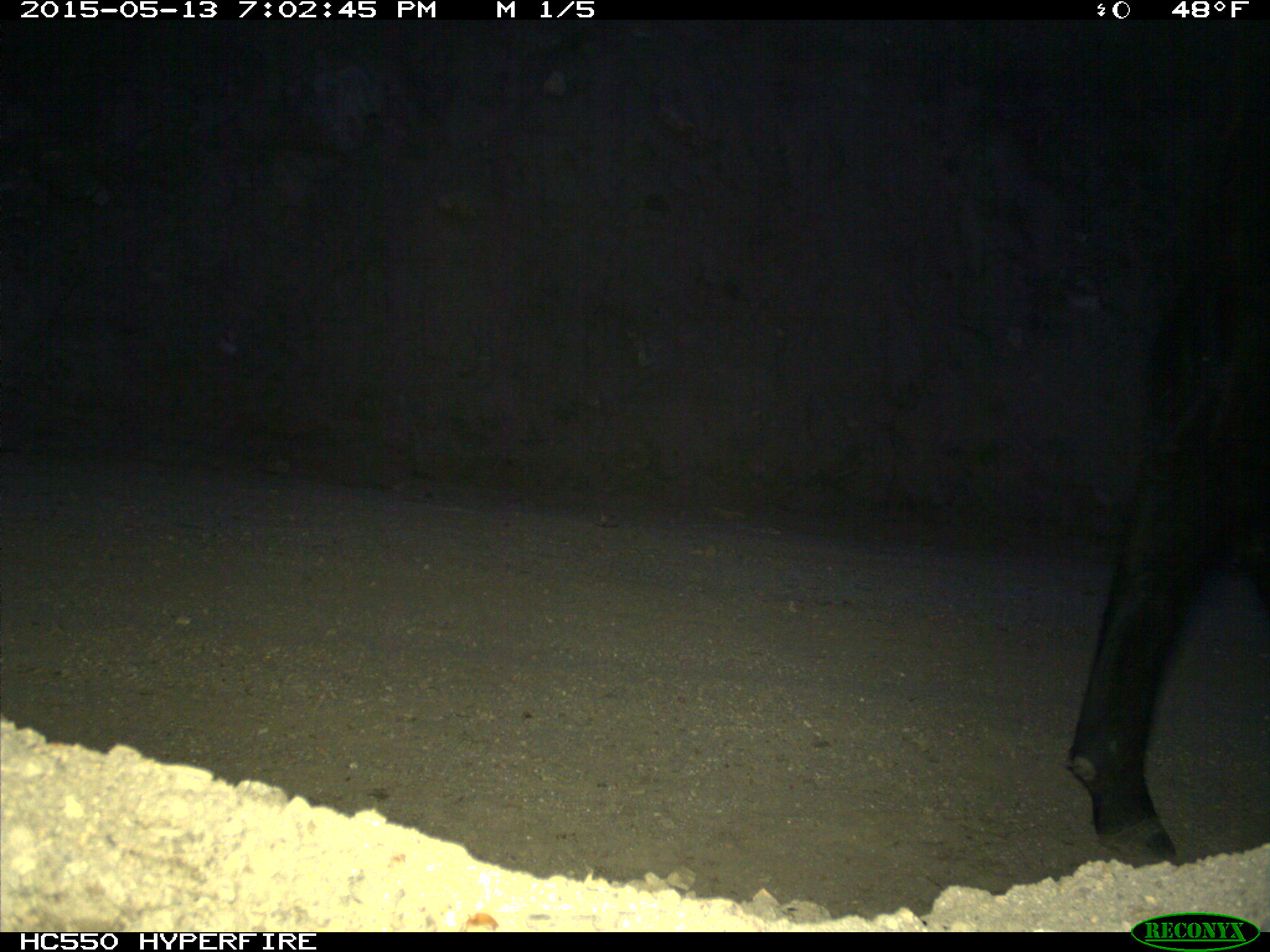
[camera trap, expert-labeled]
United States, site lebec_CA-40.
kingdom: Animalia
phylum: Chordata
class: Mammalia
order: Artiodactyla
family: Bovidae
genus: Bos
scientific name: Bos taurus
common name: domestic cow